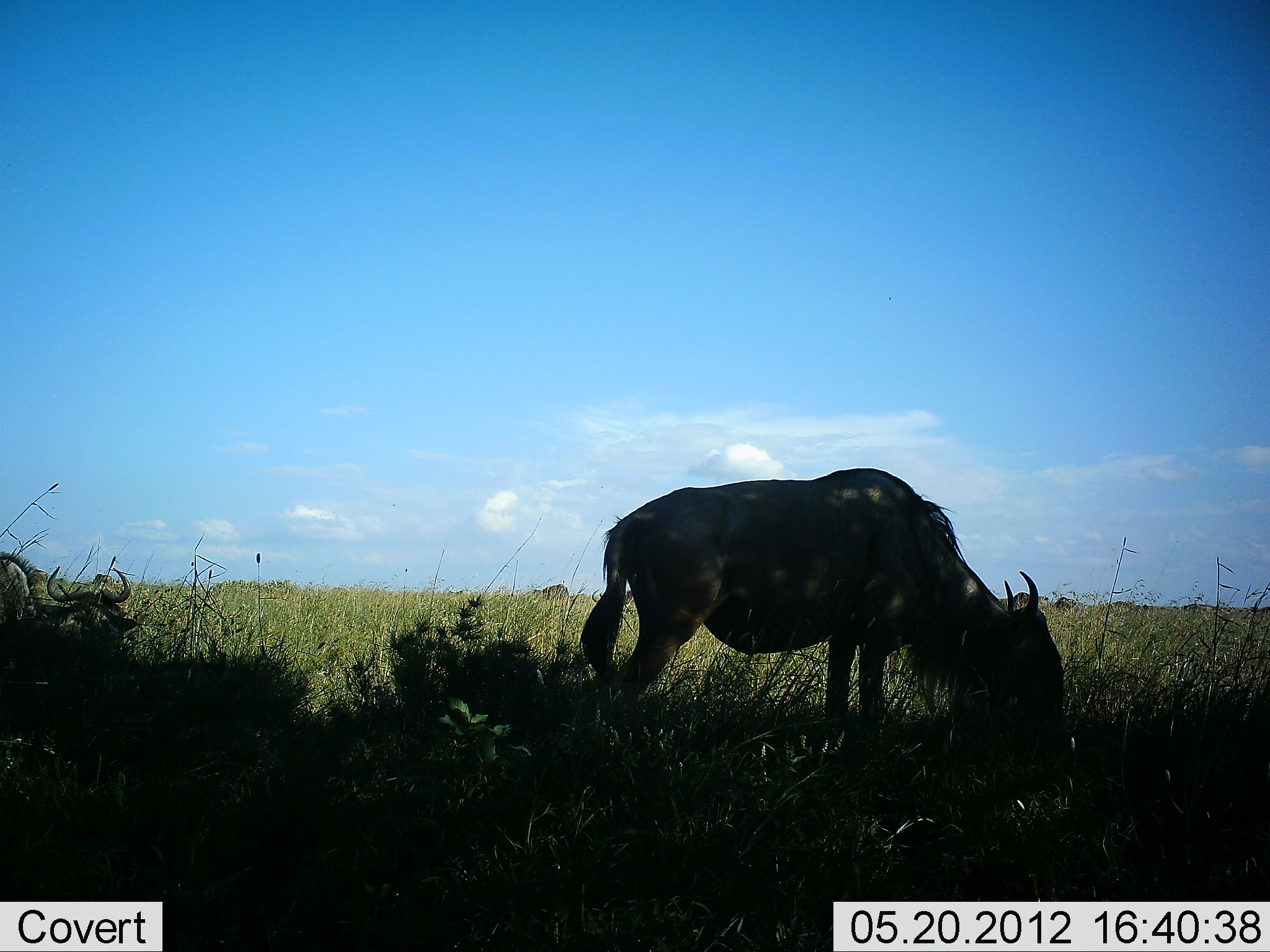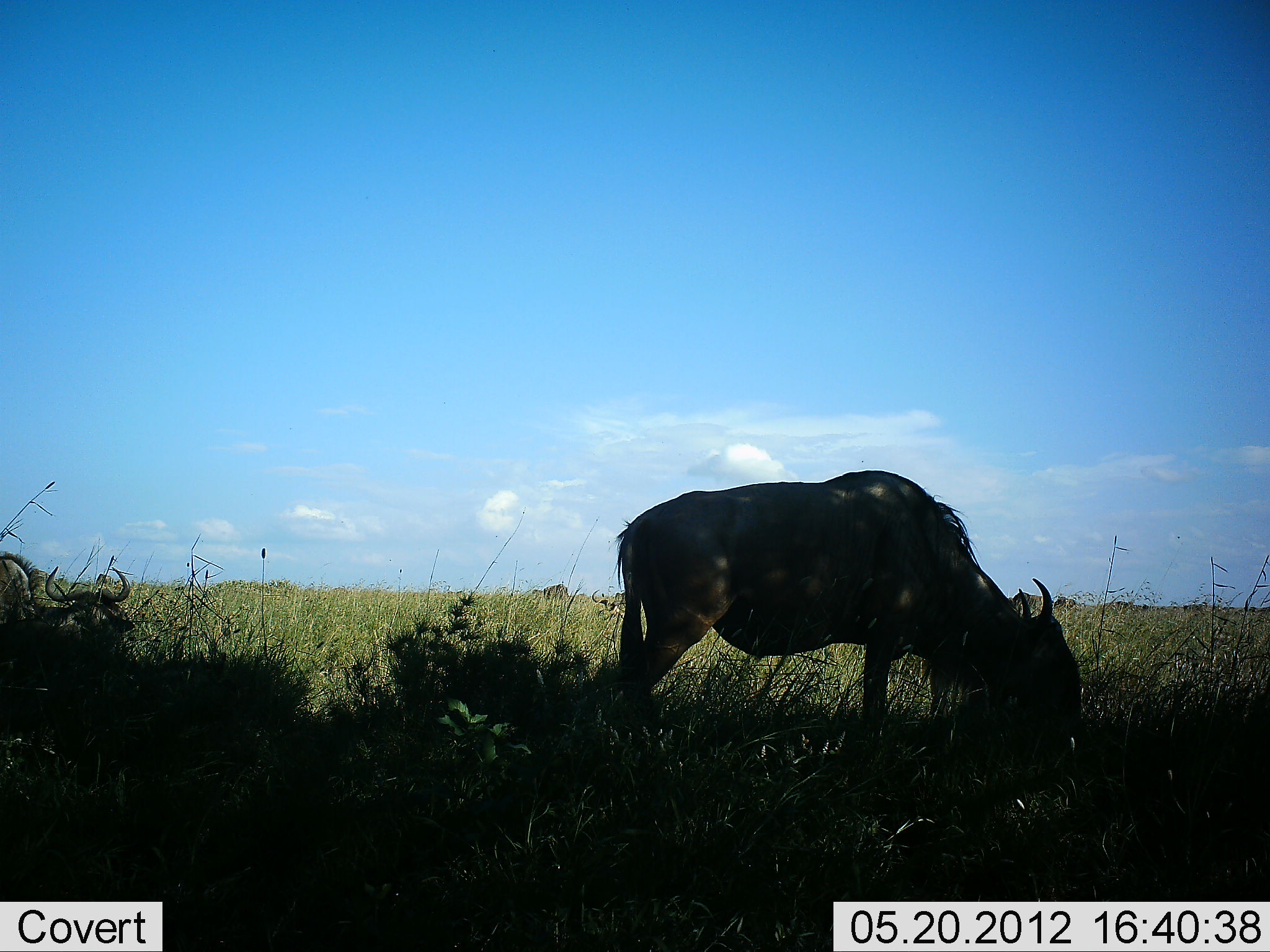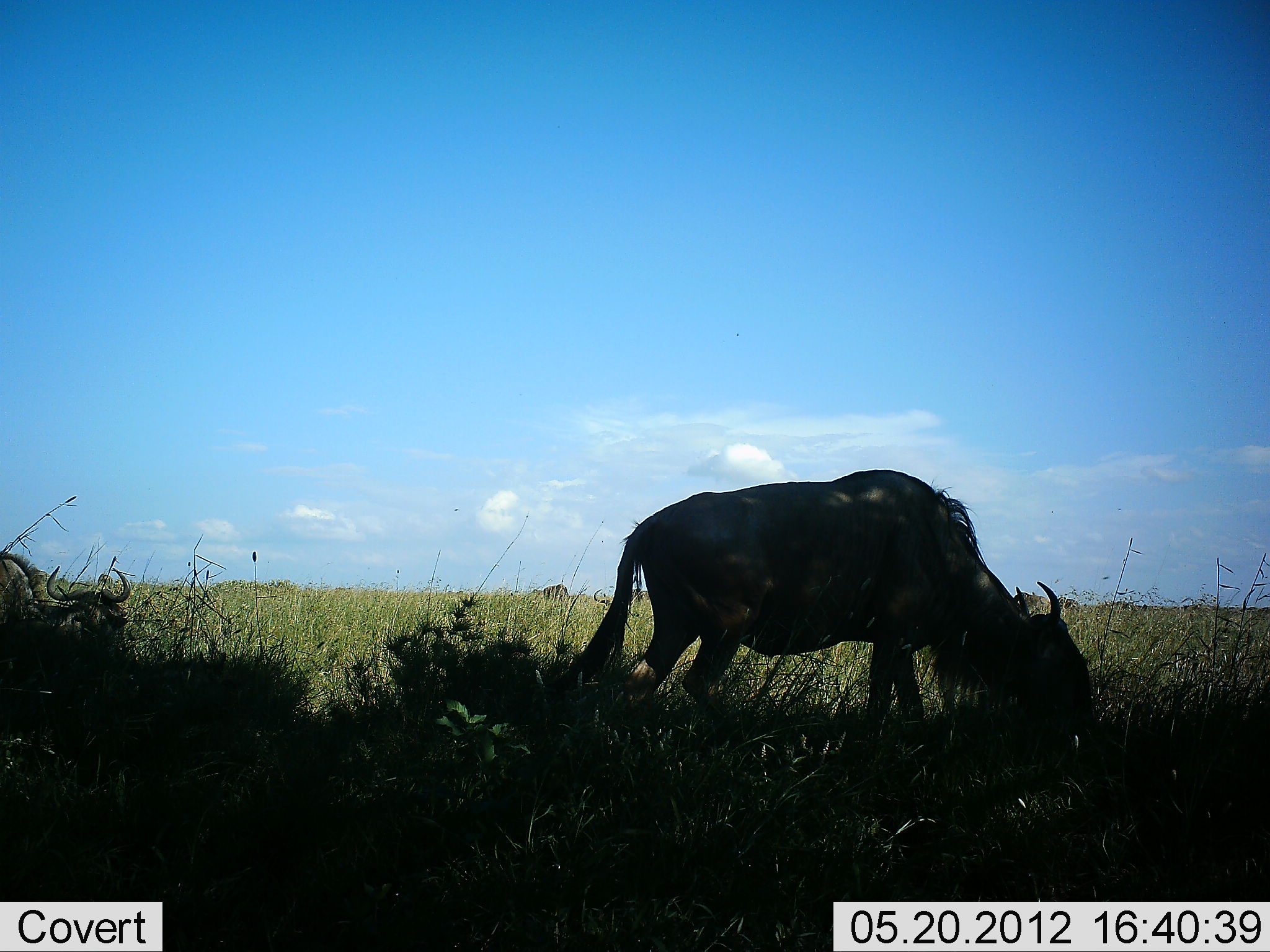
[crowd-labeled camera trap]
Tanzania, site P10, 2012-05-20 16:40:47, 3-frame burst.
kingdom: Animalia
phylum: Chordata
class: Mammalia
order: Artiodactyla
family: Bovidae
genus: Connochaetes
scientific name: Connochaetes taurinus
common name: blue wildebeest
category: wildebeest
Wildebeest (blue wildebeest) (Connochaetes taurinus), count 3. Behavior (volunteer vote fractions): standing 10%, resting 60%, moving 0%, interacting 0%. Young present (vote fraction): 0%. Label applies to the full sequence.